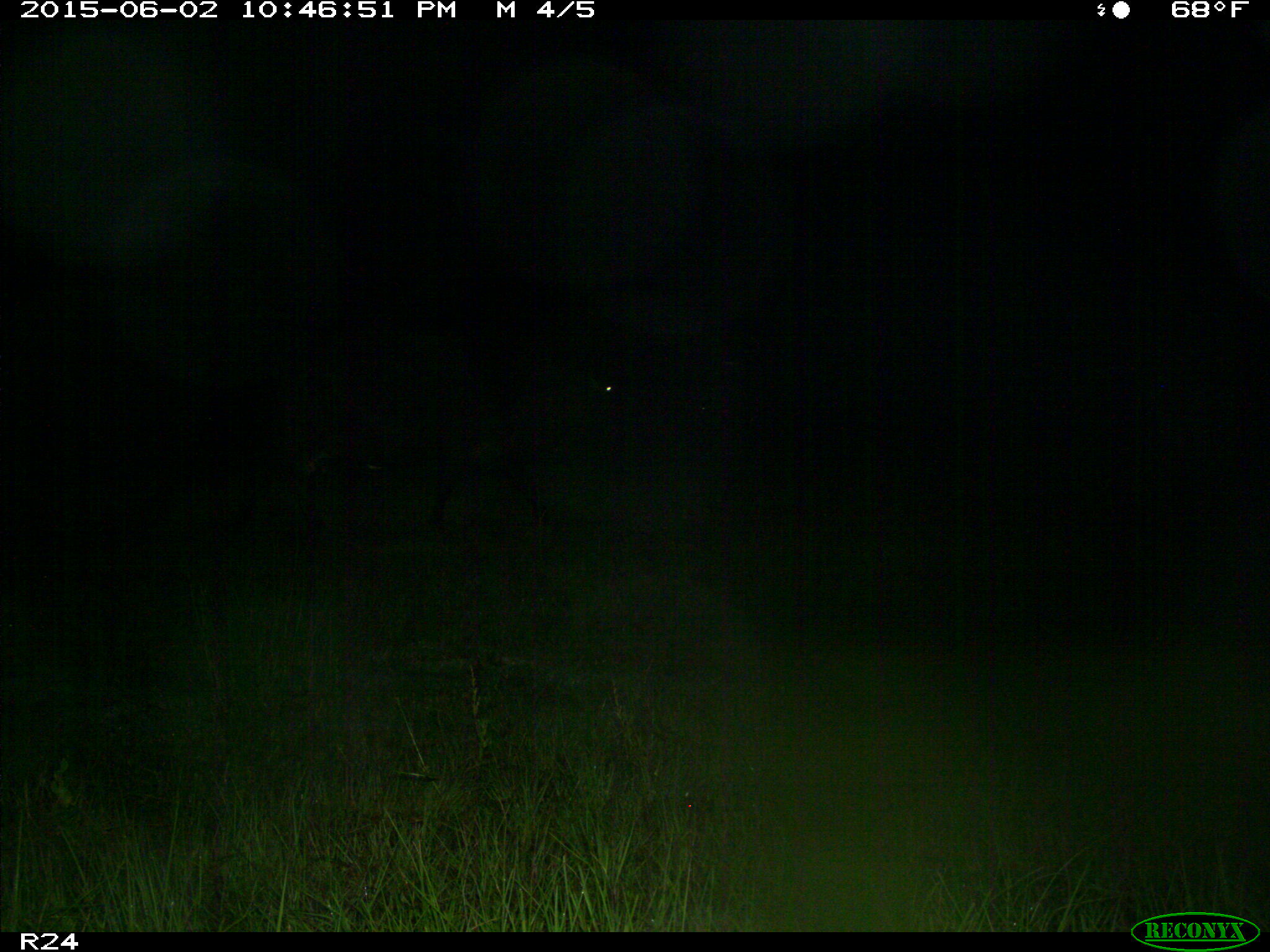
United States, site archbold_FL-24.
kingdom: Animalia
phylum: Chordata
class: Mammalia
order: Artiodactyla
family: Bovidae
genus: Bos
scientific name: Bos taurus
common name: domestic cow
Bos taurus (domestic cow).